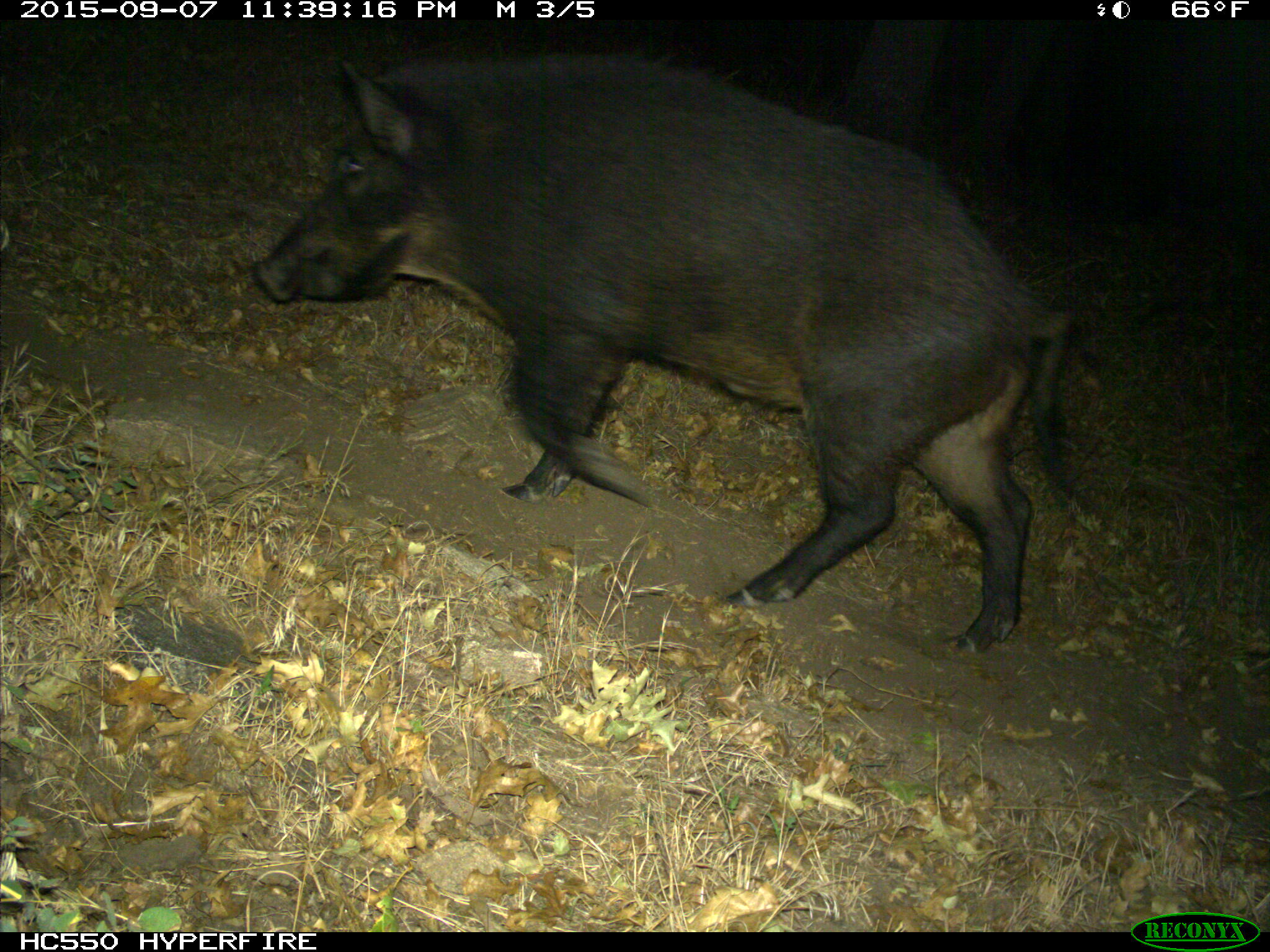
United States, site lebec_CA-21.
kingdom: Animalia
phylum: Chordata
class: Mammalia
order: Artiodactyla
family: Suidae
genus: Sus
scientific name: Sus scrofa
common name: wild boar